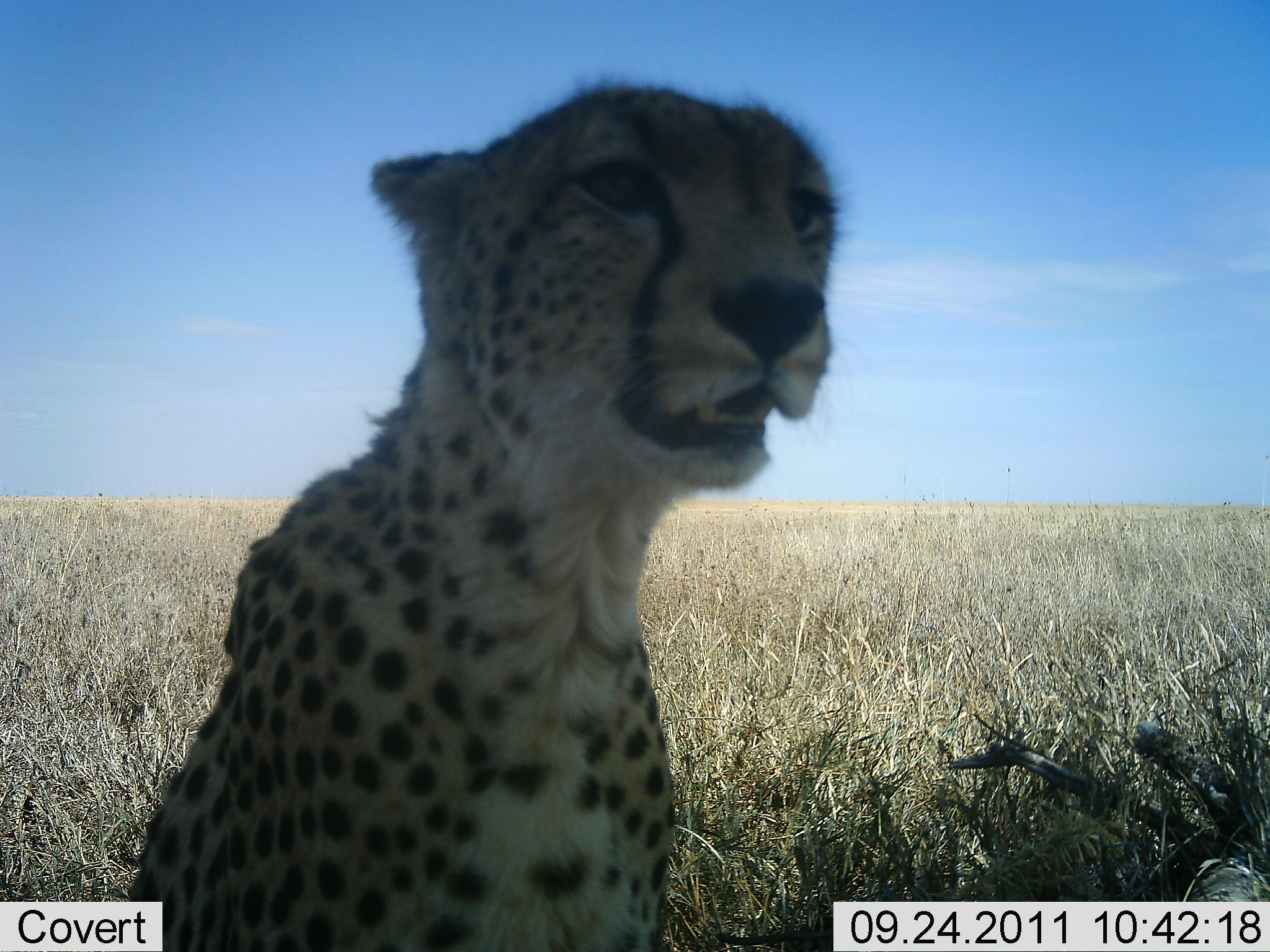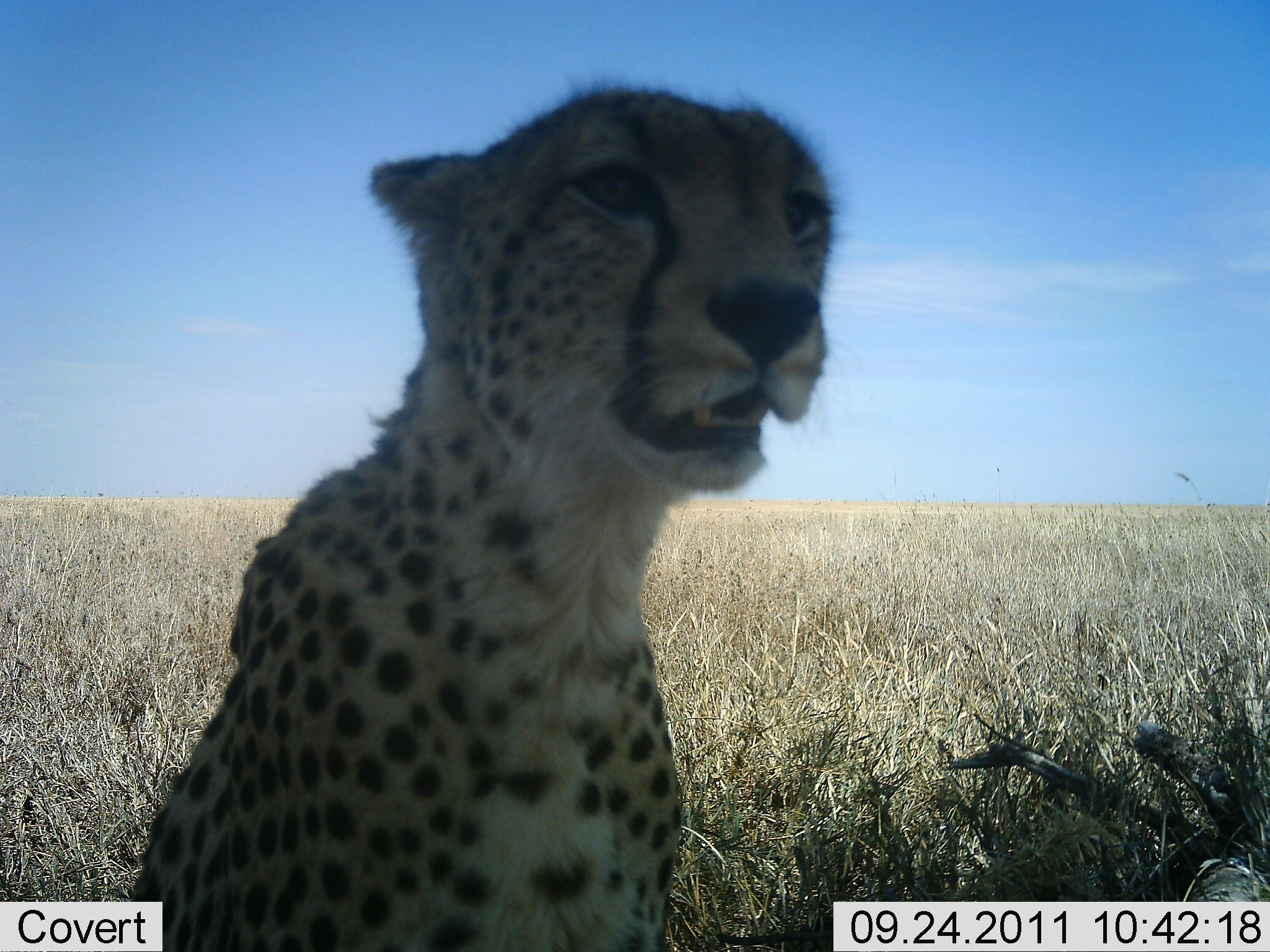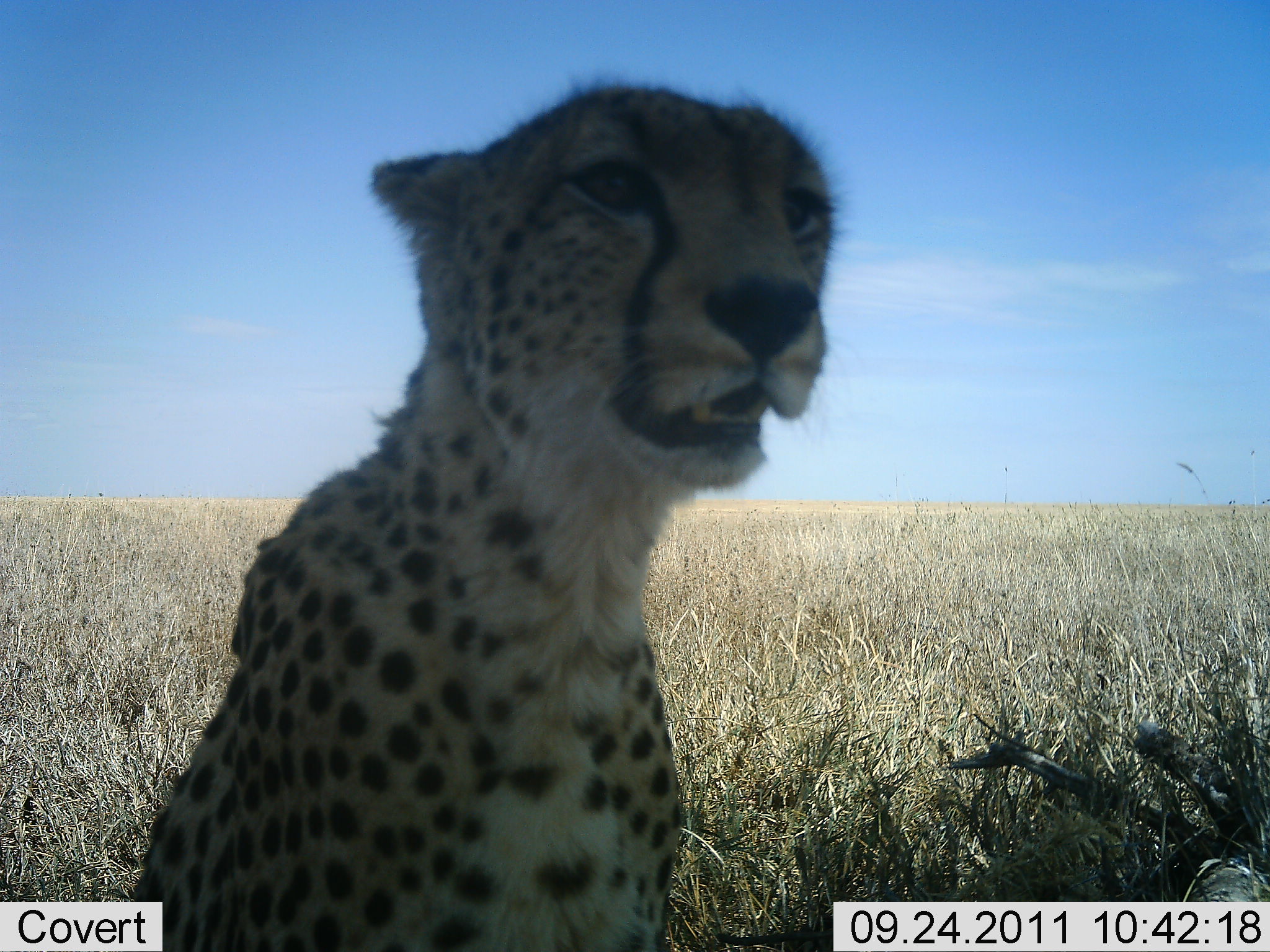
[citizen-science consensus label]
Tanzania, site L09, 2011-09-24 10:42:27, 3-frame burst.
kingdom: Animalia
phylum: Chordata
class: Mammalia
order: Carnivora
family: Felidae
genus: Acinonyx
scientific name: Acinonyx jubatus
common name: cheetah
Cheetah (Acinonyx jubatus), count 1. Behavior (volunteer vote fractions): standing 8%, resting 77%, moving 0%, interacting 23%. Young present (vote fraction): 8%. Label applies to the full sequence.